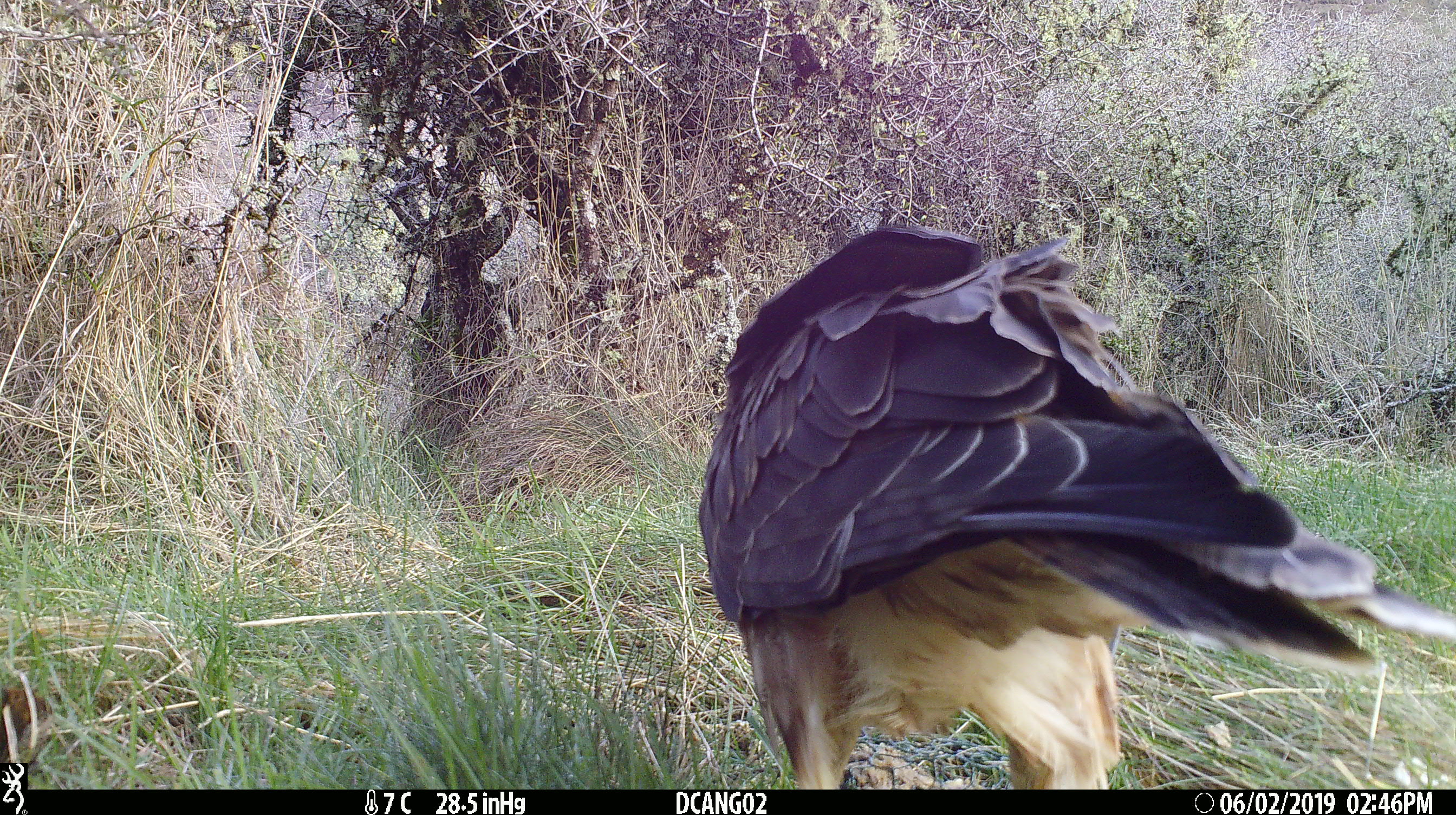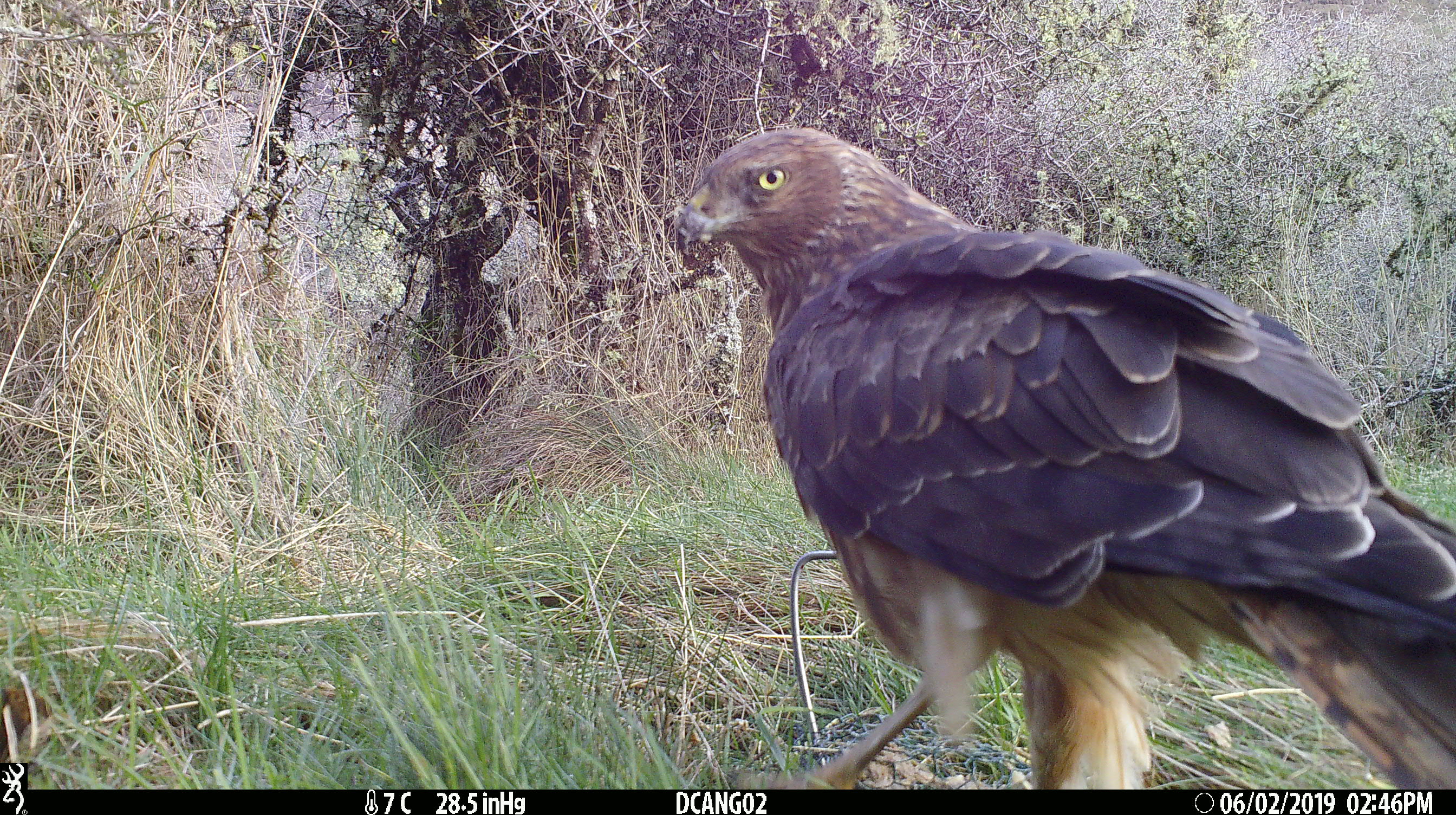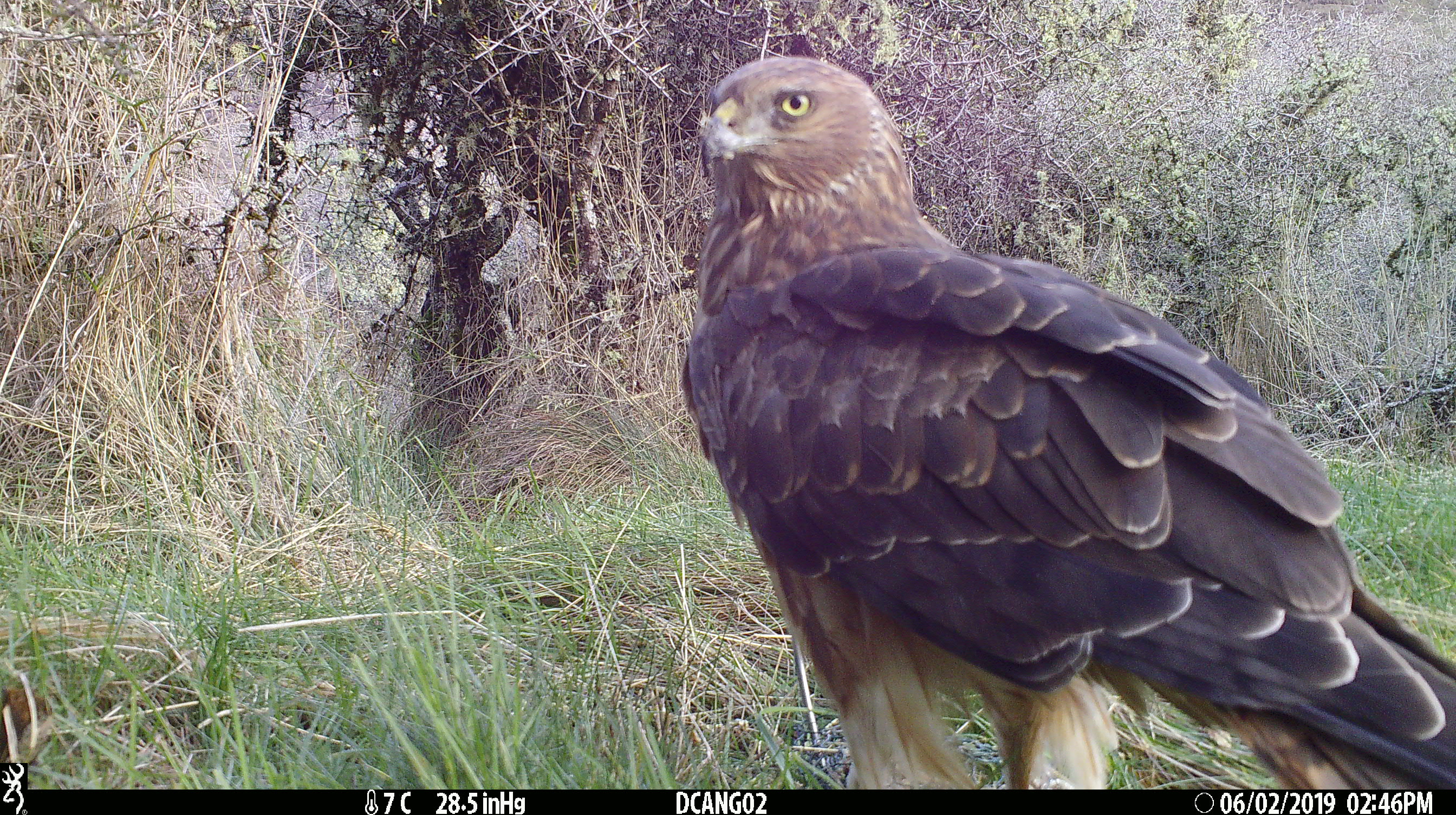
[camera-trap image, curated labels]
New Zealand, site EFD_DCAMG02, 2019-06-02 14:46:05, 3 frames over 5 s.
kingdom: Animalia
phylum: Chordata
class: Aves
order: Accipitriformes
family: Accipitridae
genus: Circus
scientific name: Circus approximans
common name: swamp harrier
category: harrier